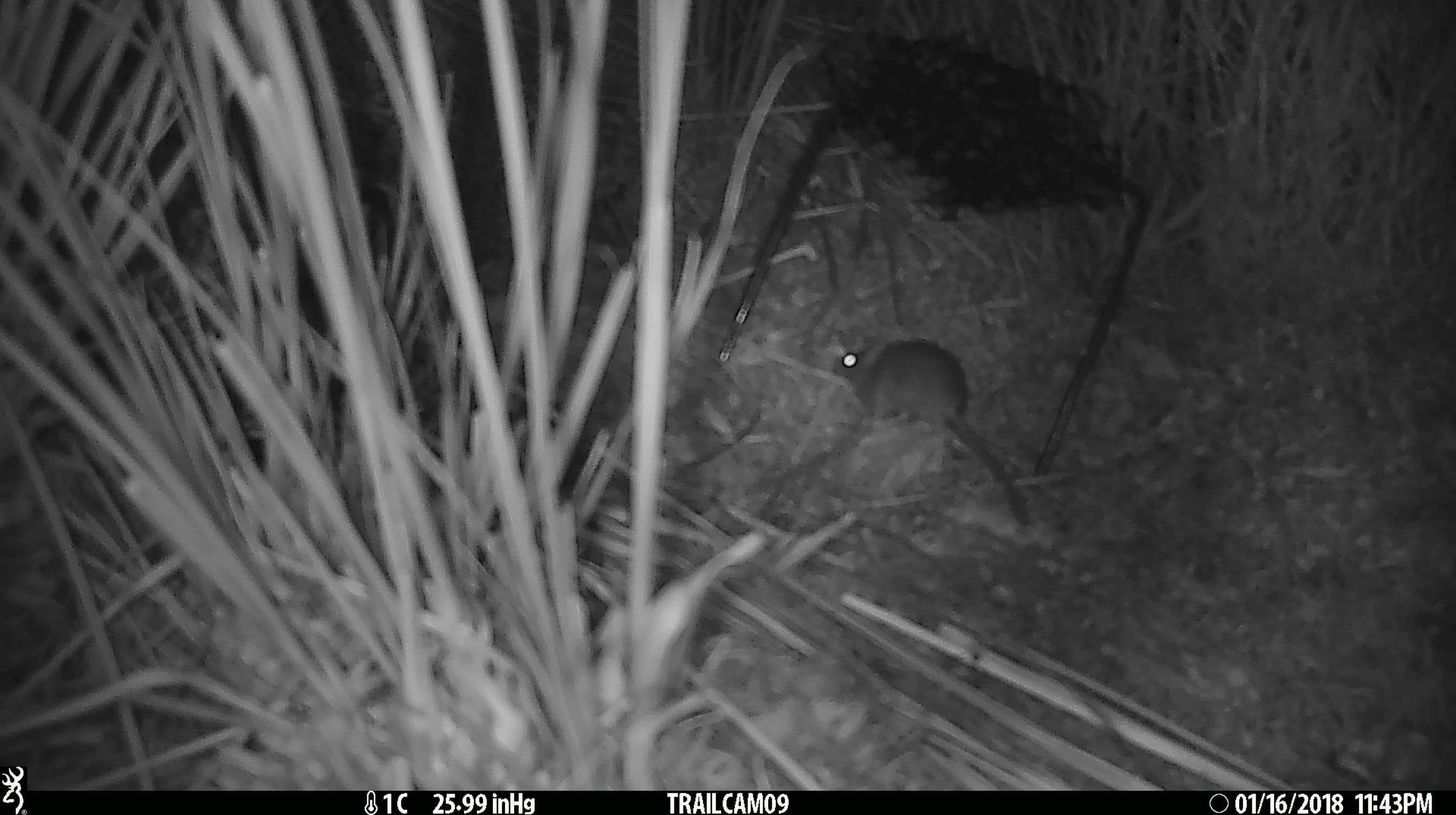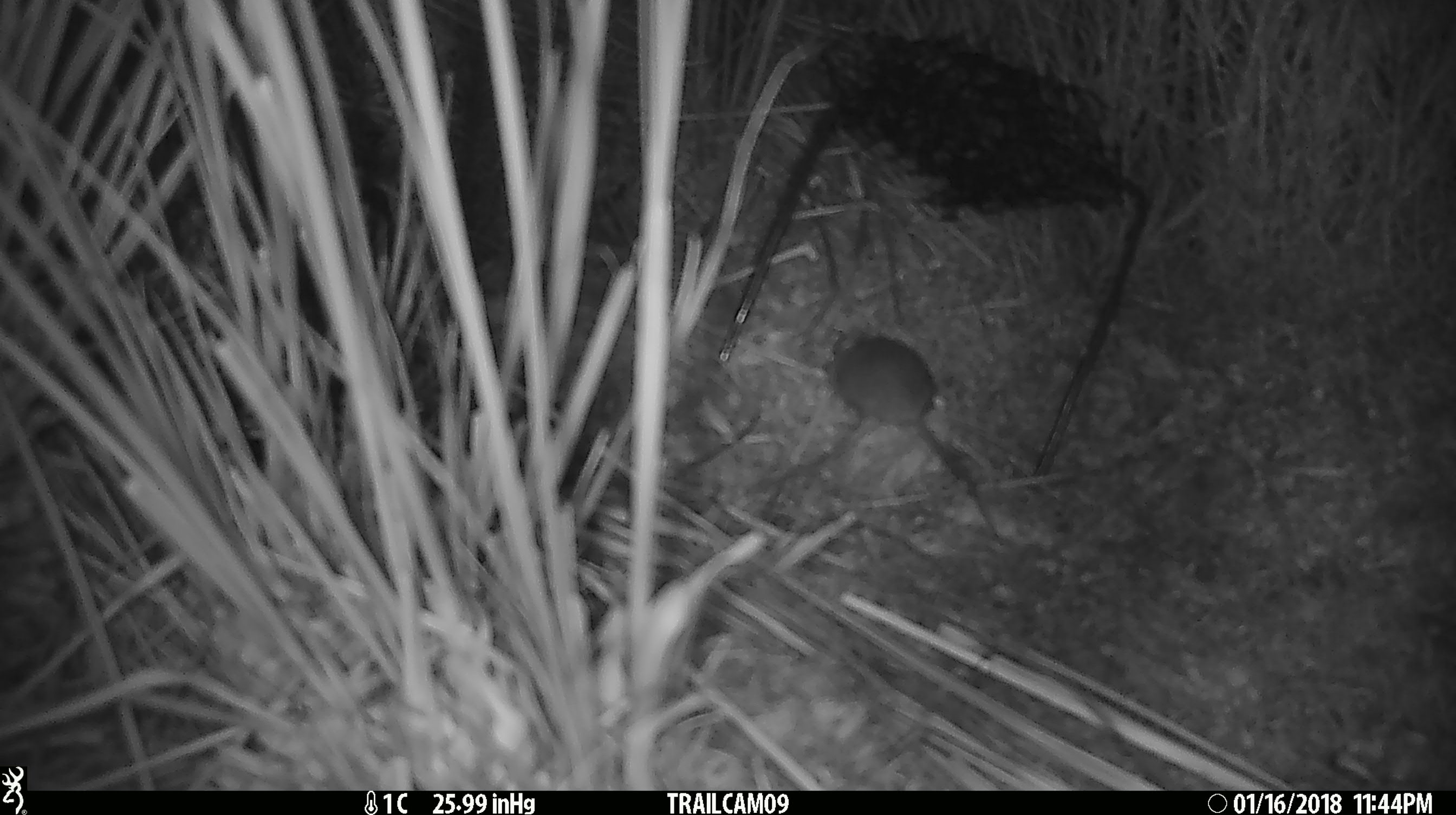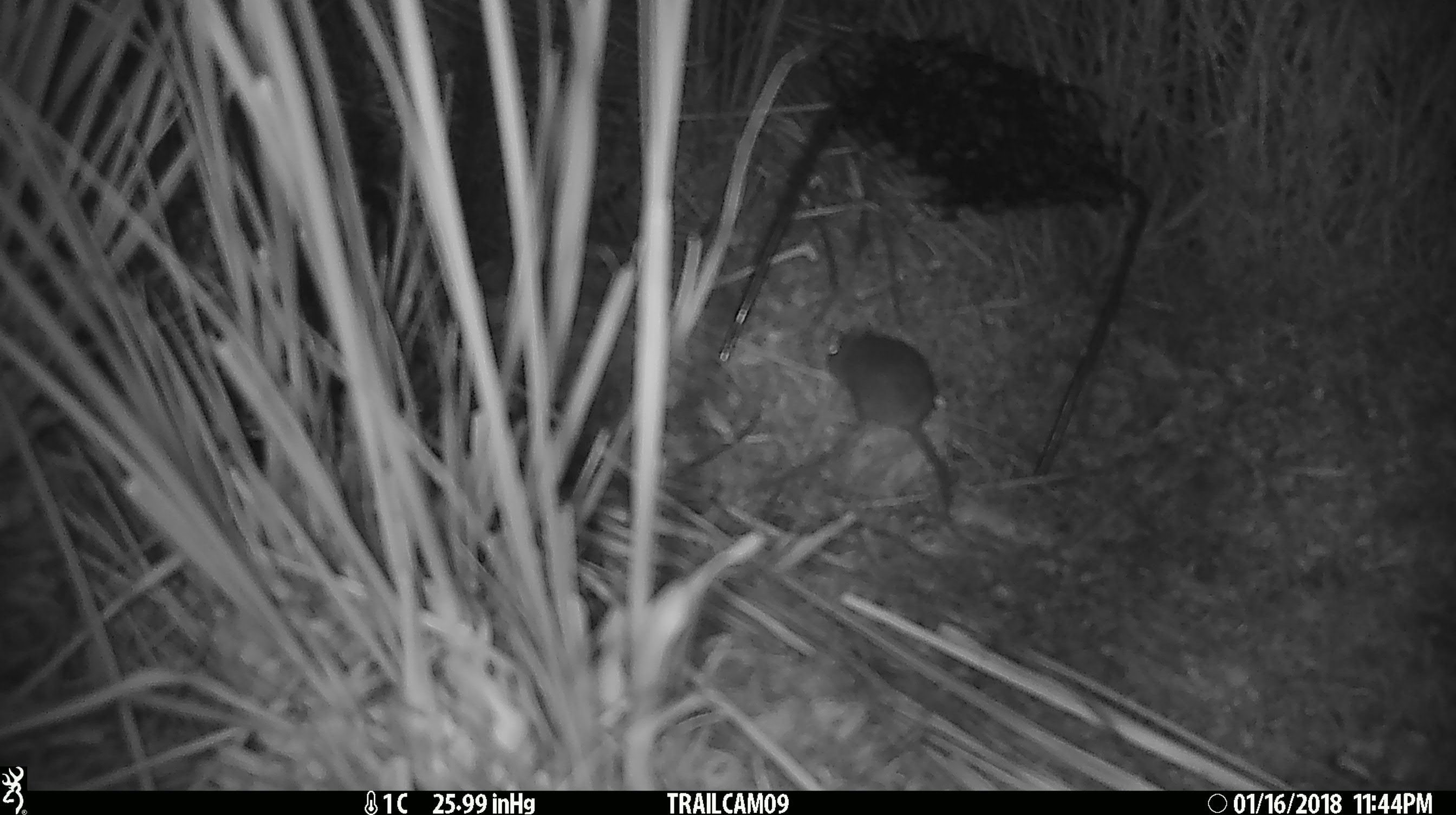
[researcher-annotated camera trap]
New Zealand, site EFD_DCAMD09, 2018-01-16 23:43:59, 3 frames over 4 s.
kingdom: Animalia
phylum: Chordata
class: Mammalia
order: Rodentia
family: Muridae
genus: Mus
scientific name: Mus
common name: mouse